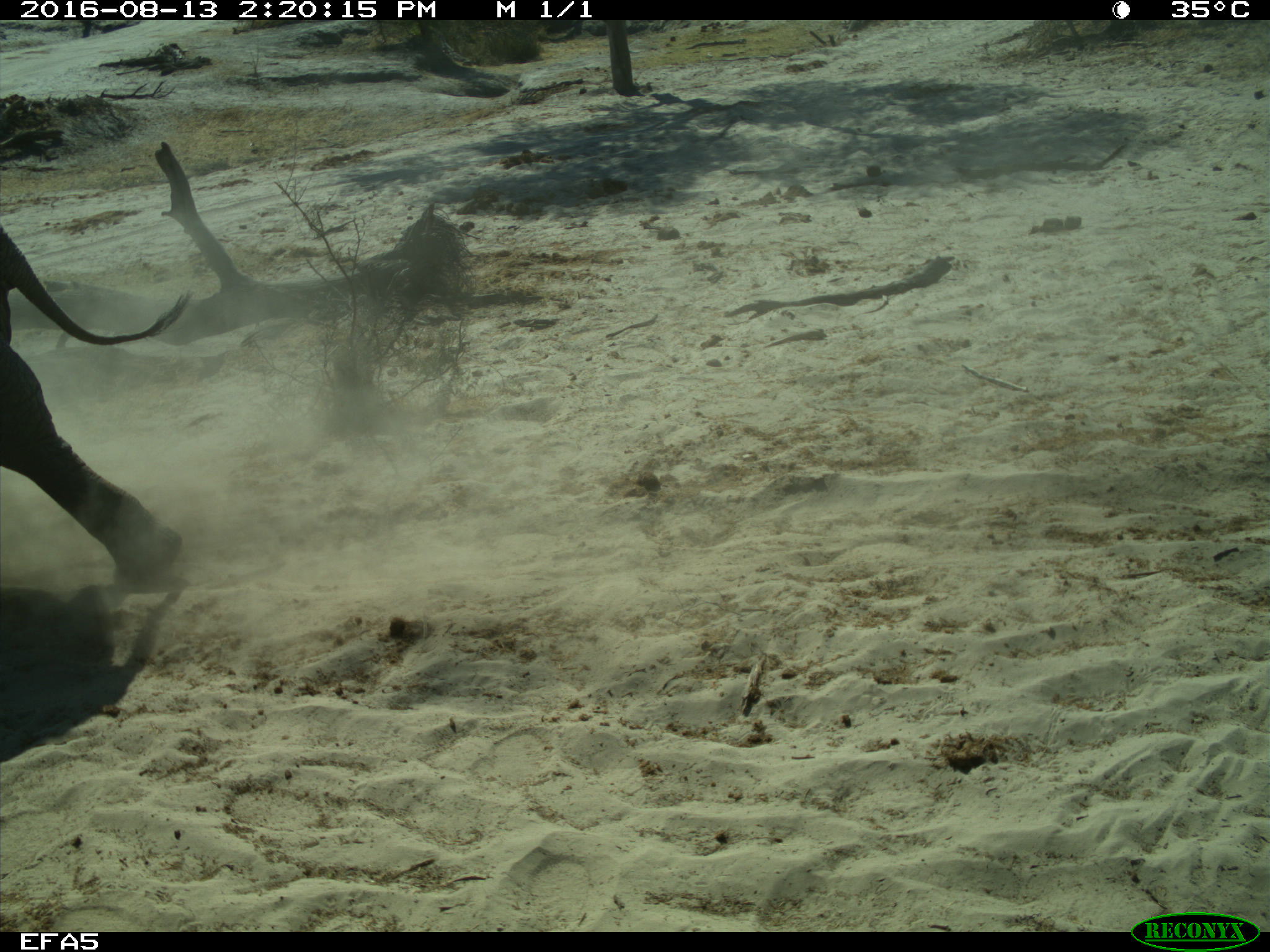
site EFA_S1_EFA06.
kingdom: Animalia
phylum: Chordata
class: Mammalia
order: Proboscidea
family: Elephantidae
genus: Loxodonta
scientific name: Loxodonta africana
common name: african bush elephant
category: elephant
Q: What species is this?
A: Elephant (african bush elephant) (Loxodonta africana).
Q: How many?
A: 1.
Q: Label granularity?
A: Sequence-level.